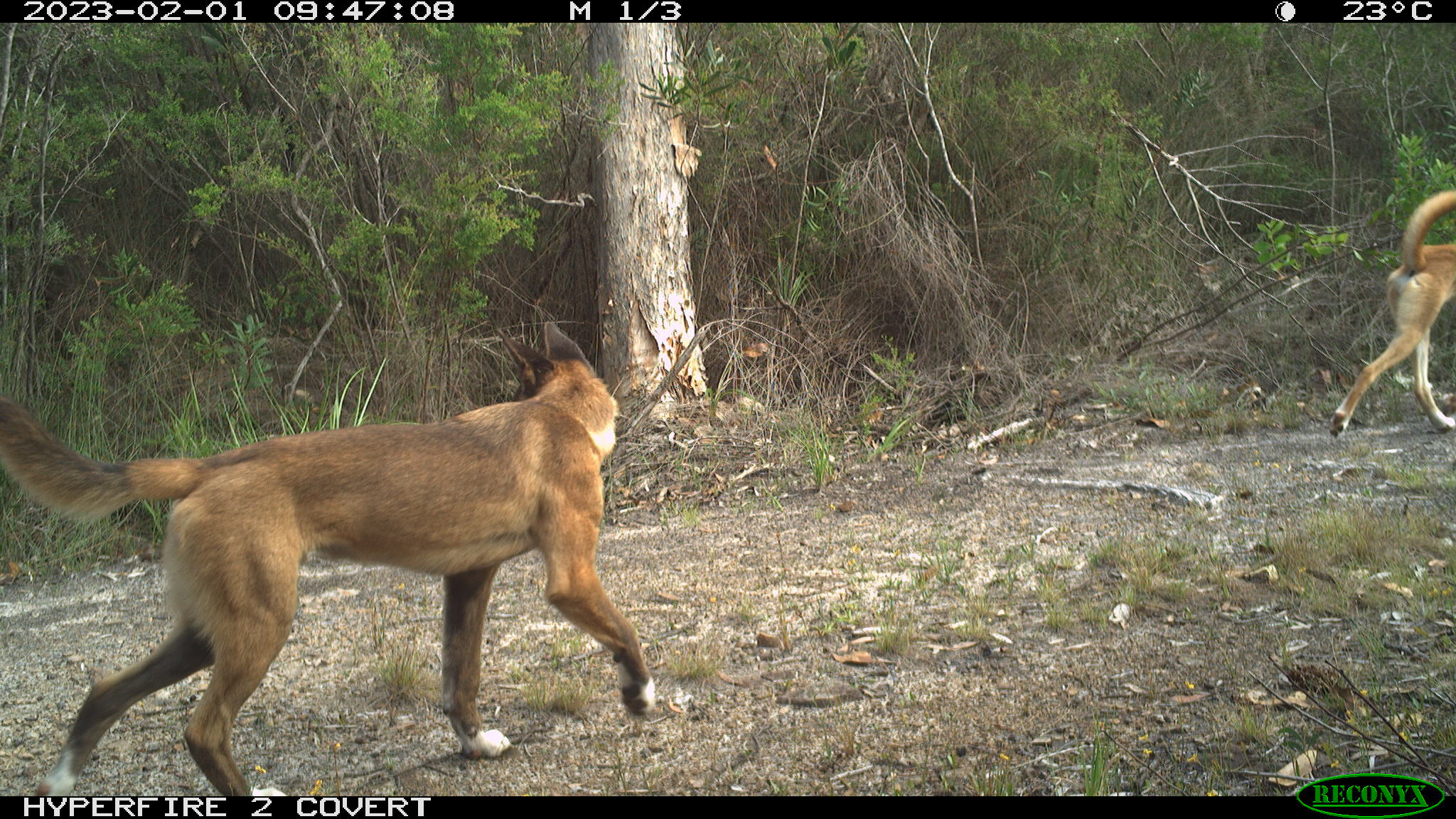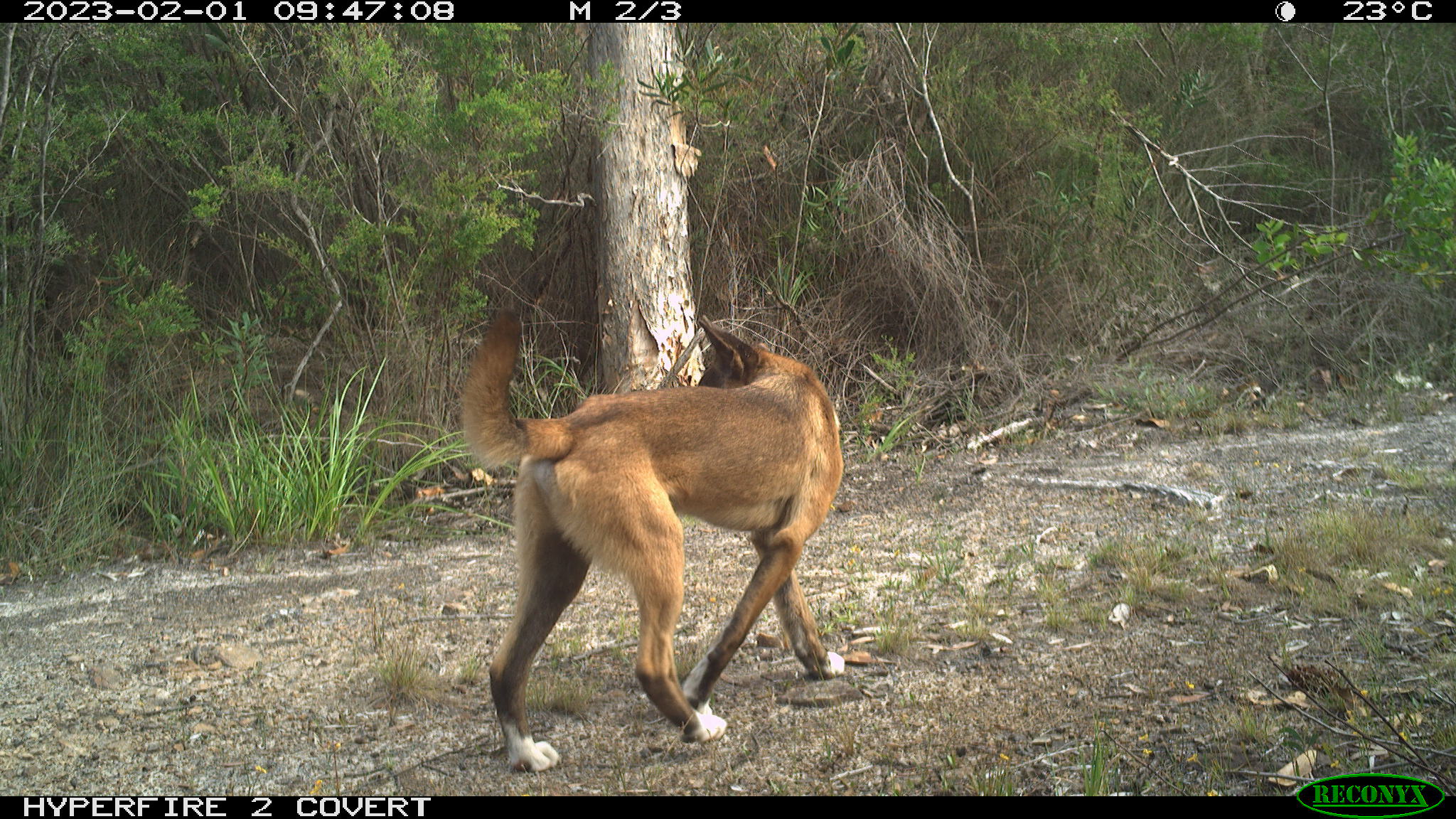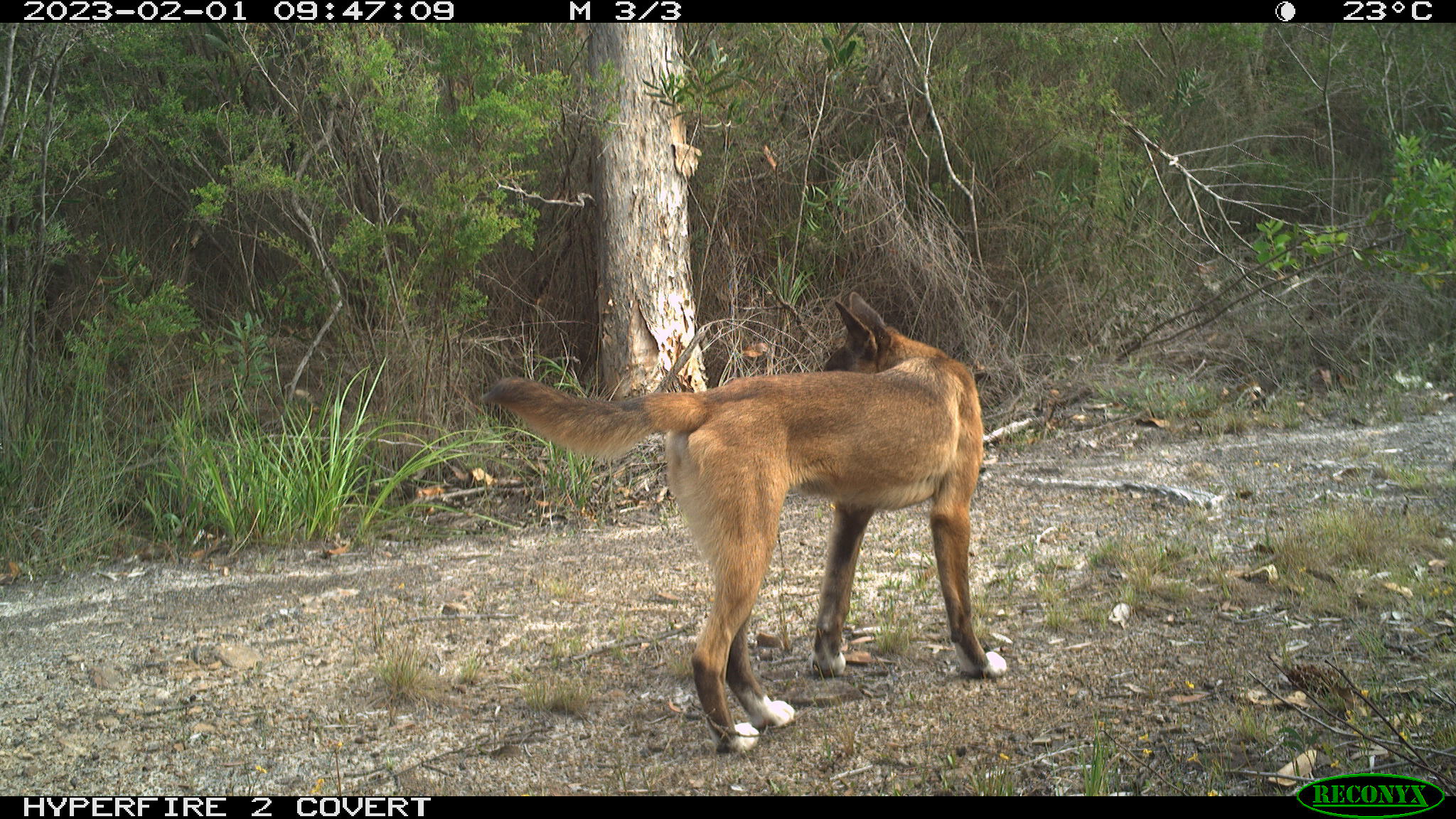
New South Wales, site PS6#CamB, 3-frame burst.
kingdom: Animalia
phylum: Chordata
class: Mammalia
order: Carnivora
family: Canidae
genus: Canis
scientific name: Canis familiaris dingo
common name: dingo